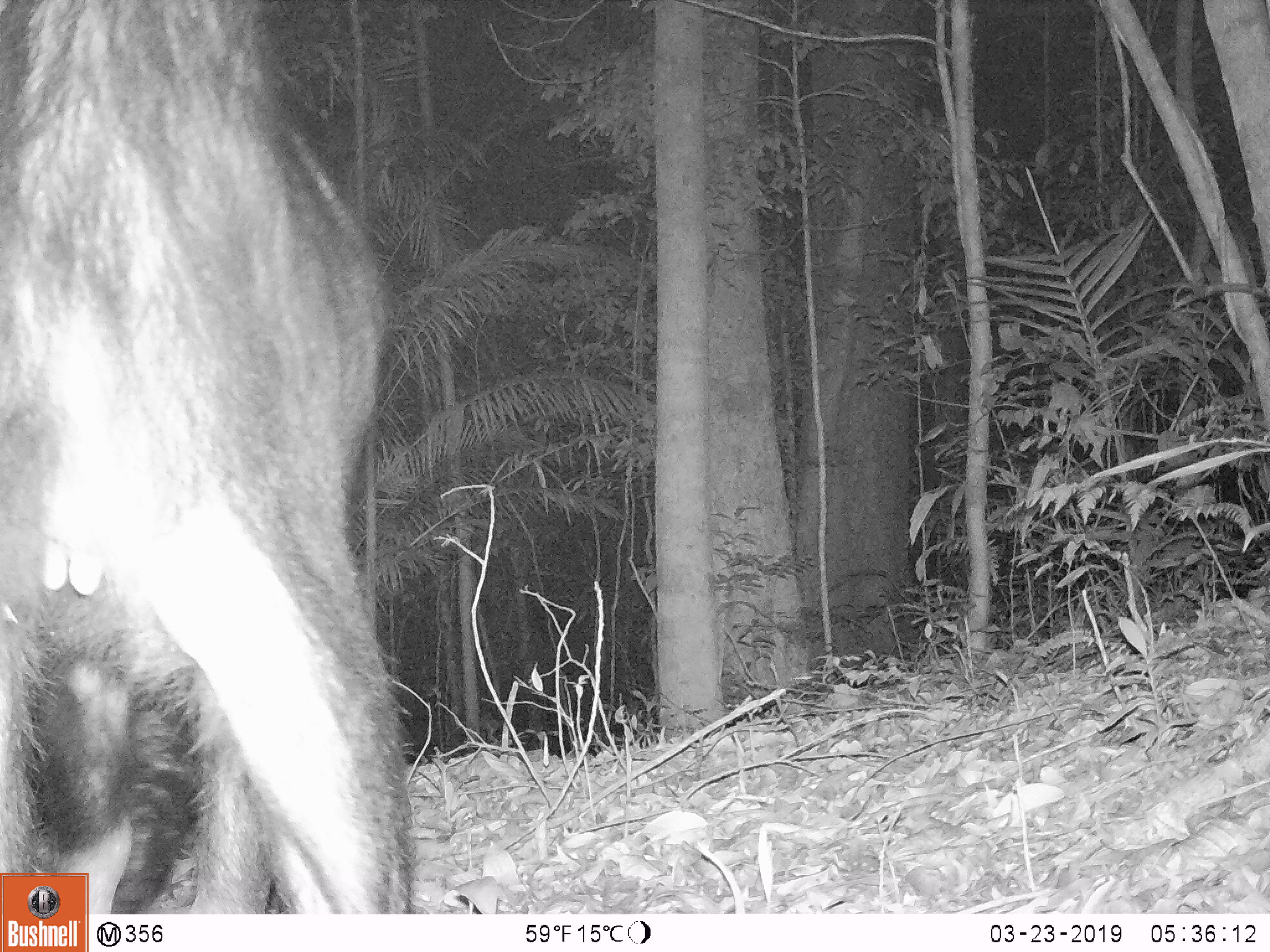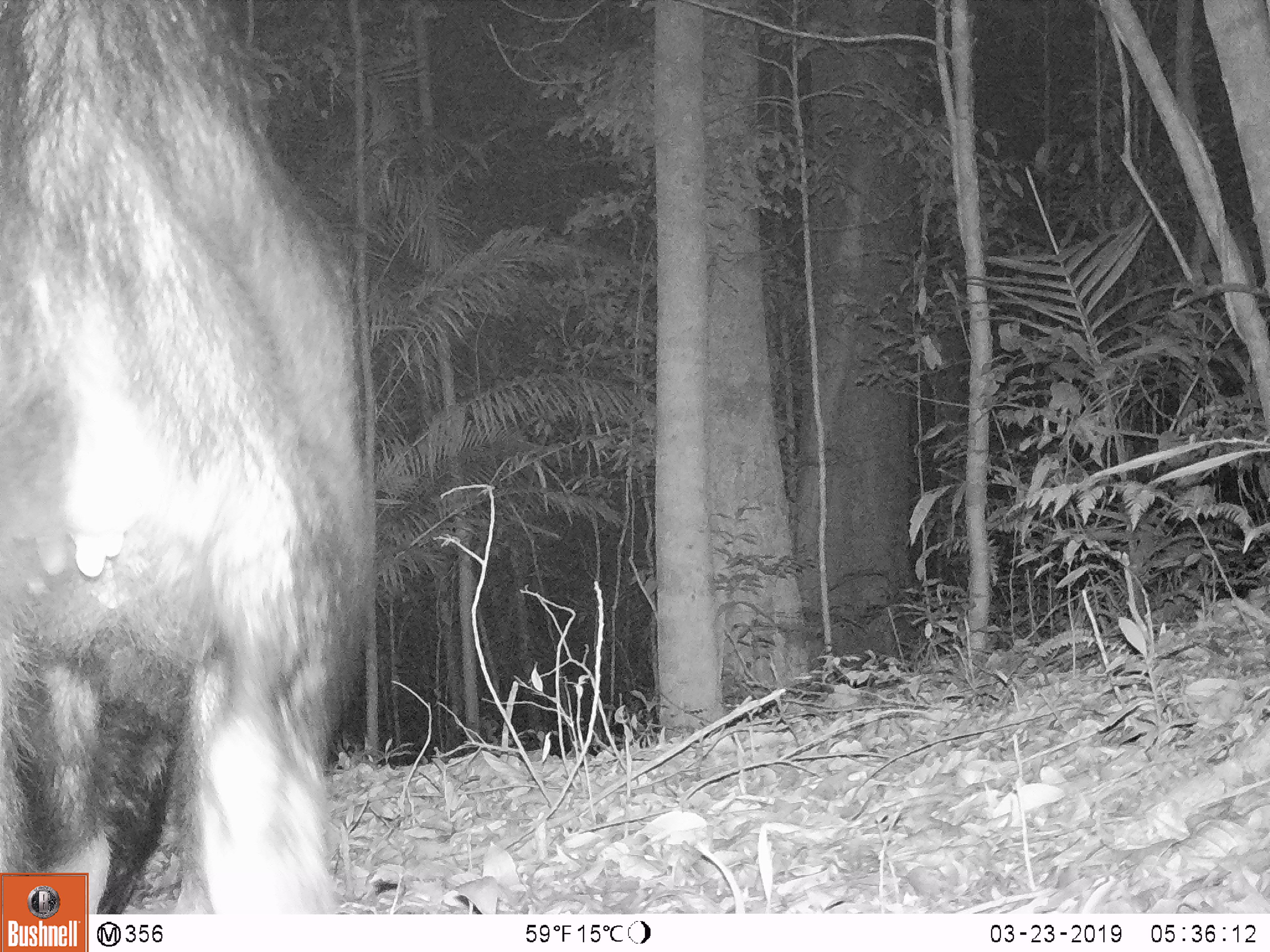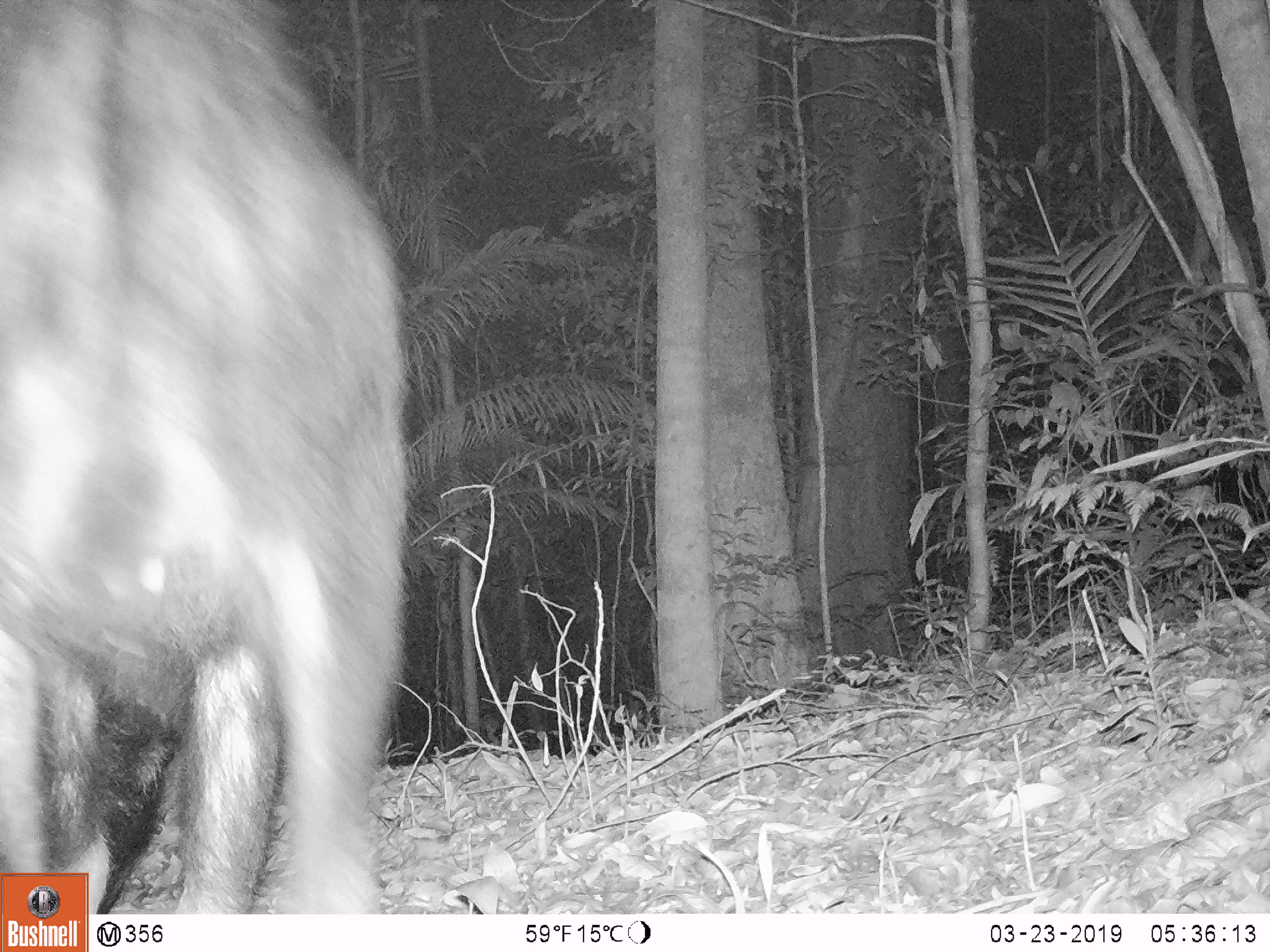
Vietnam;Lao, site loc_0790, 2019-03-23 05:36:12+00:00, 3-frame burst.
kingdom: Animalia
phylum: Chordata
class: Mammalia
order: Artiodactyla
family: Bovidae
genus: Capricornis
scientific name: Capricornis sumatraensis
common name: chinese serow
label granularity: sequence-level